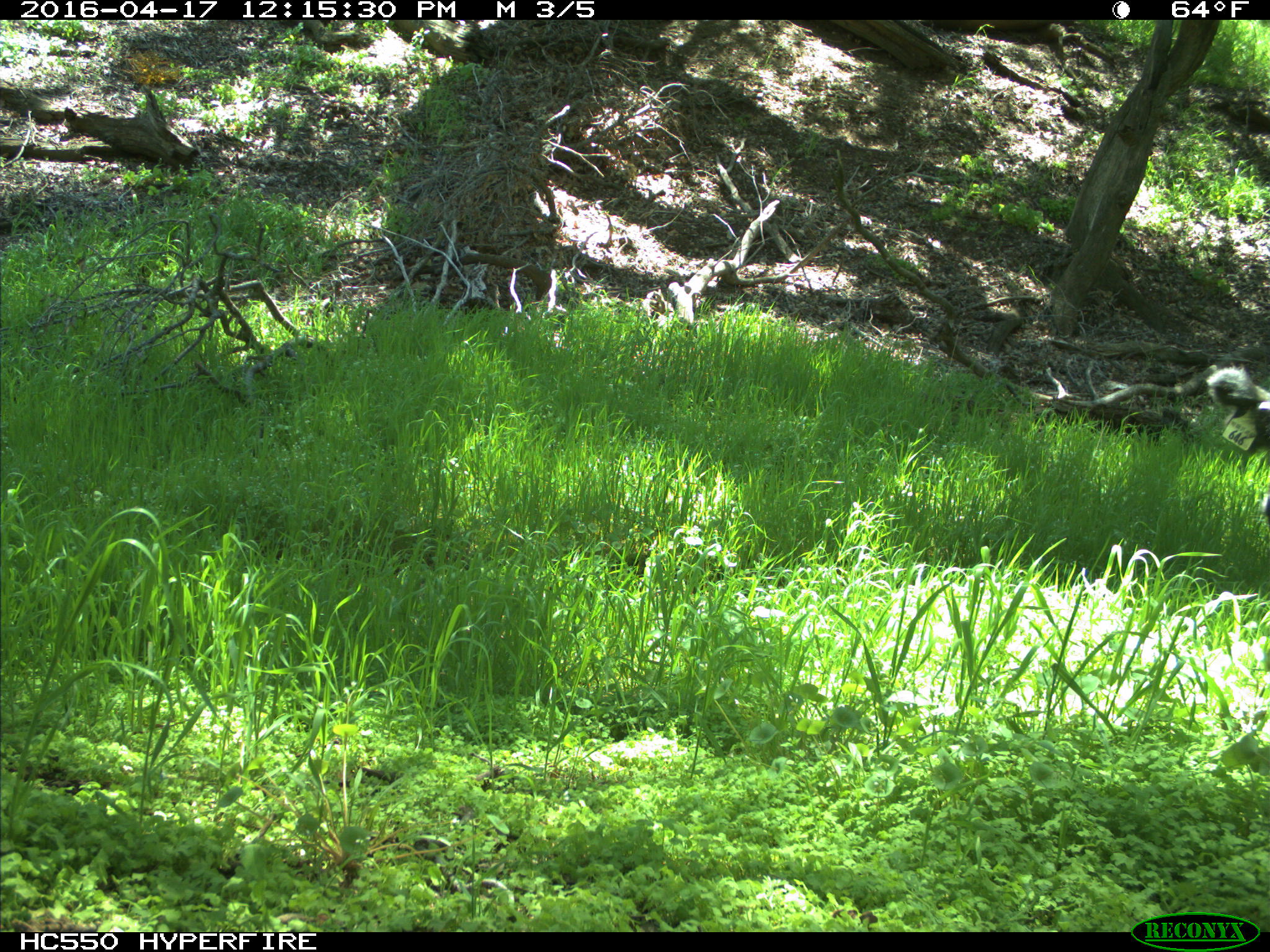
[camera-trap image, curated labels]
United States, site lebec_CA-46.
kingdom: Animalia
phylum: Chordata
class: Mammalia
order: Artiodactyla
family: Bovidae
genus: Bos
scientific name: Bos taurus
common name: domestic cow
Bos taurus (domestic cow).